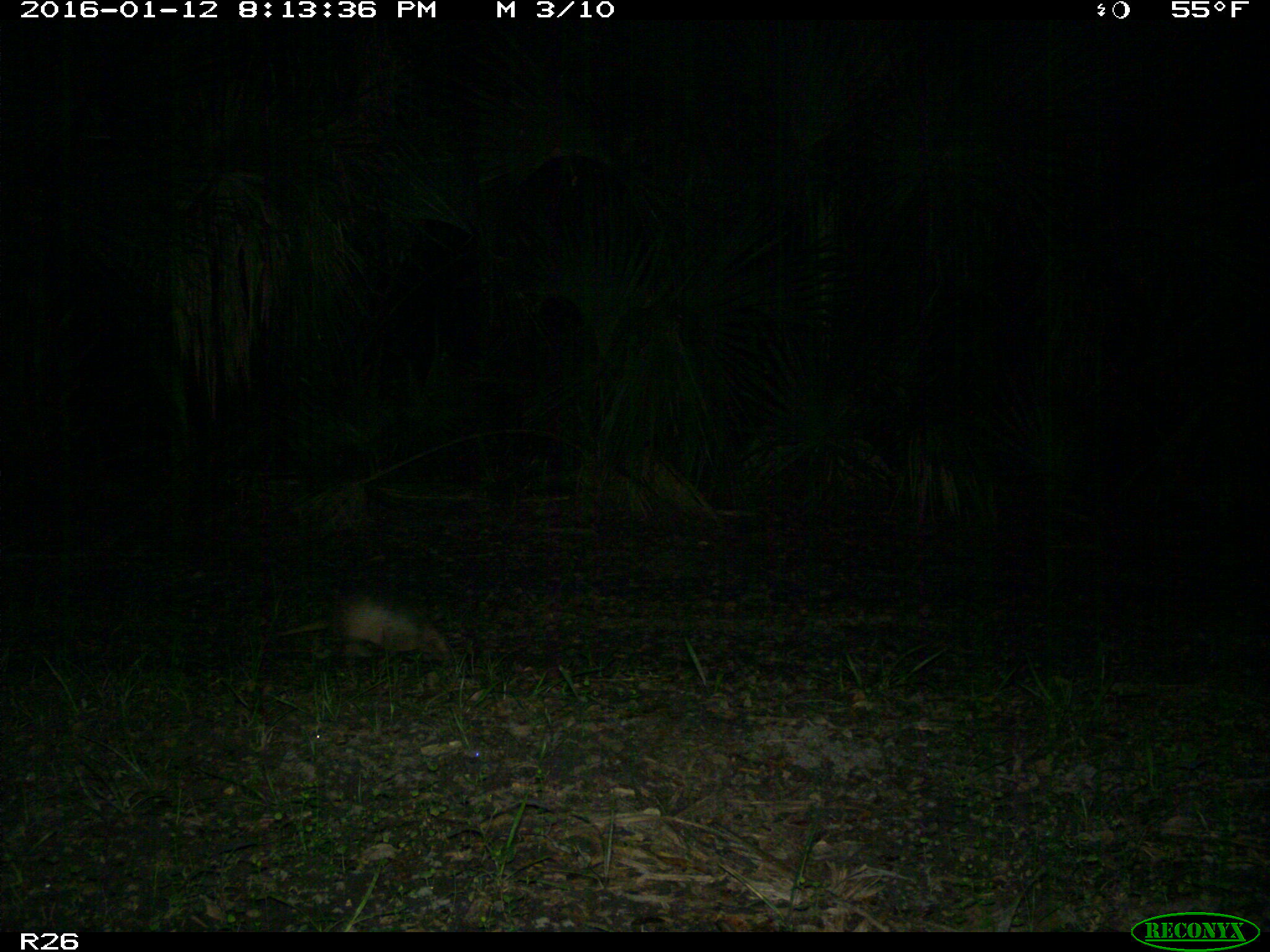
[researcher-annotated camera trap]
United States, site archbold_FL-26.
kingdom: Animalia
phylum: Chordata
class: Mammalia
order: Cingulata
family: Dasypodidae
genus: Dasypus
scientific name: Dasypus novemcinctus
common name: nine-banded armadillo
Dasypus novemcinctus (nine-banded armadillo).